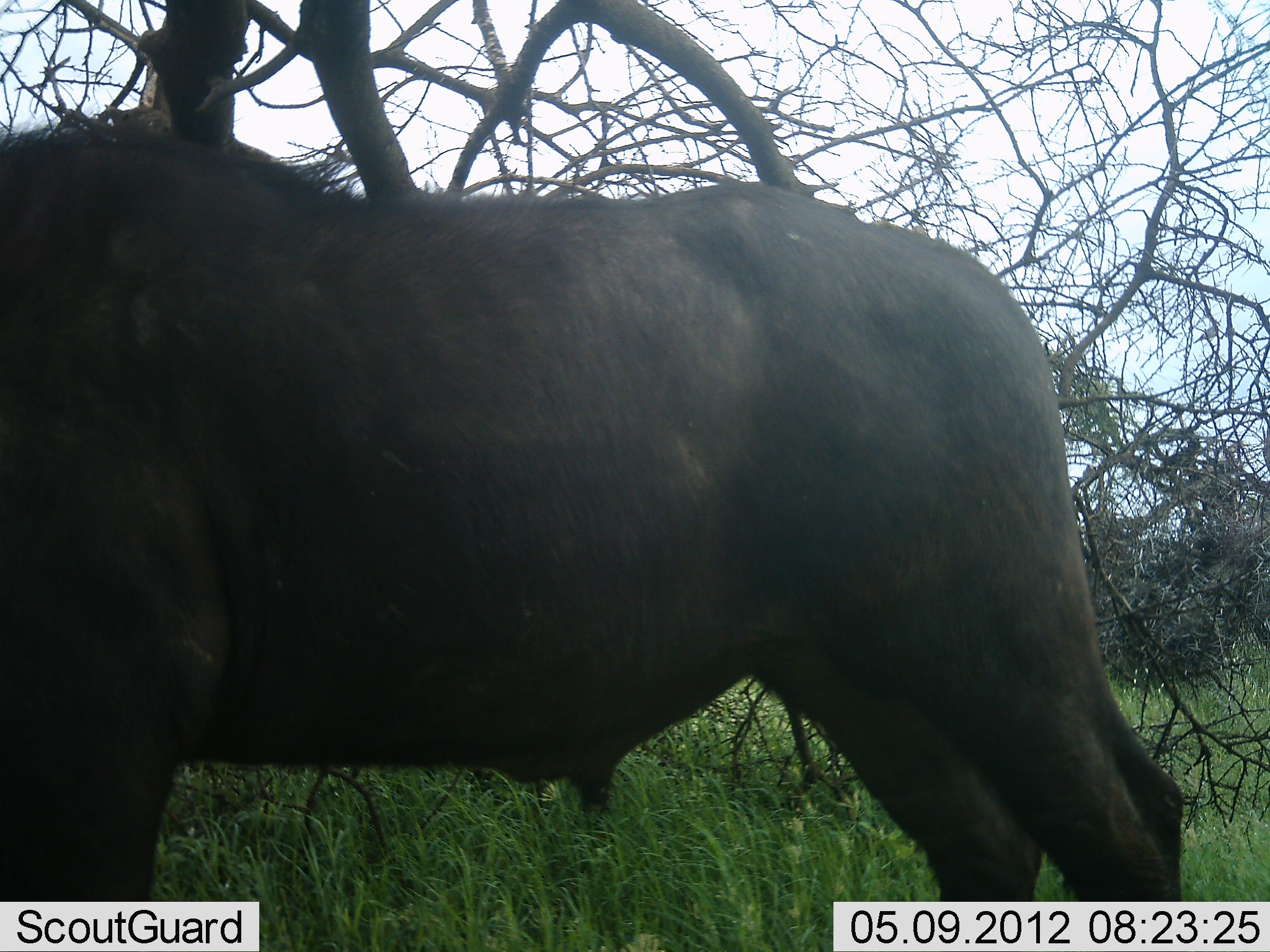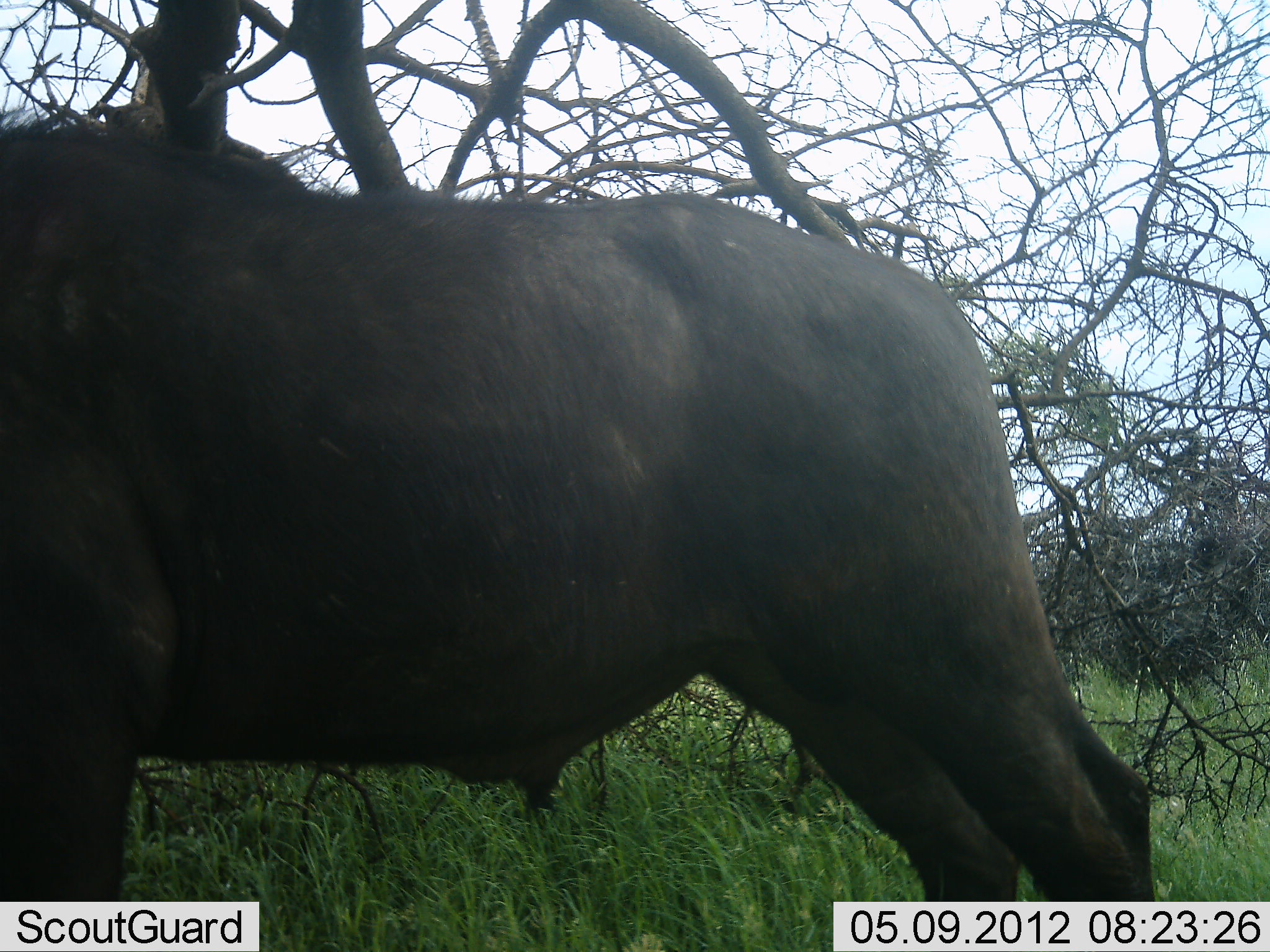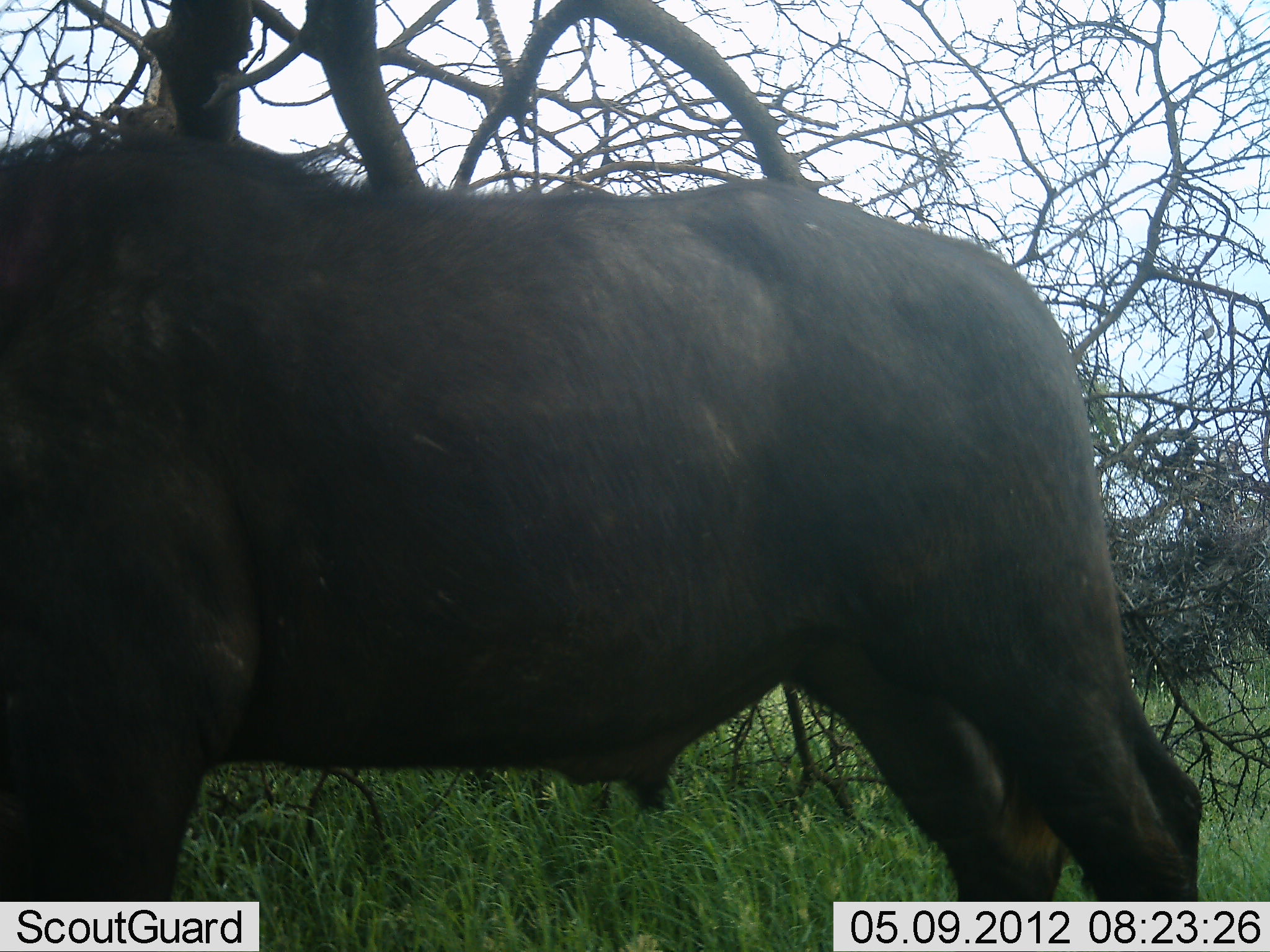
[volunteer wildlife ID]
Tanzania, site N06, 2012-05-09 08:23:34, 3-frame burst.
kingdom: Animalia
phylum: Chordata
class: Mammalia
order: Artiodactyla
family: Bovidae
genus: Connochaetes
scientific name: Connochaetes taurinus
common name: blue wildebeest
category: wildebeest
Wildebeest (blue wildebeest) (Connochaetes taurinus), count 1. Behavior (volunteer vote fractions): standing 90%, resting 0%, moving 10%, interacting 0%. Young present (vote fraction): 0%. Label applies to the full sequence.